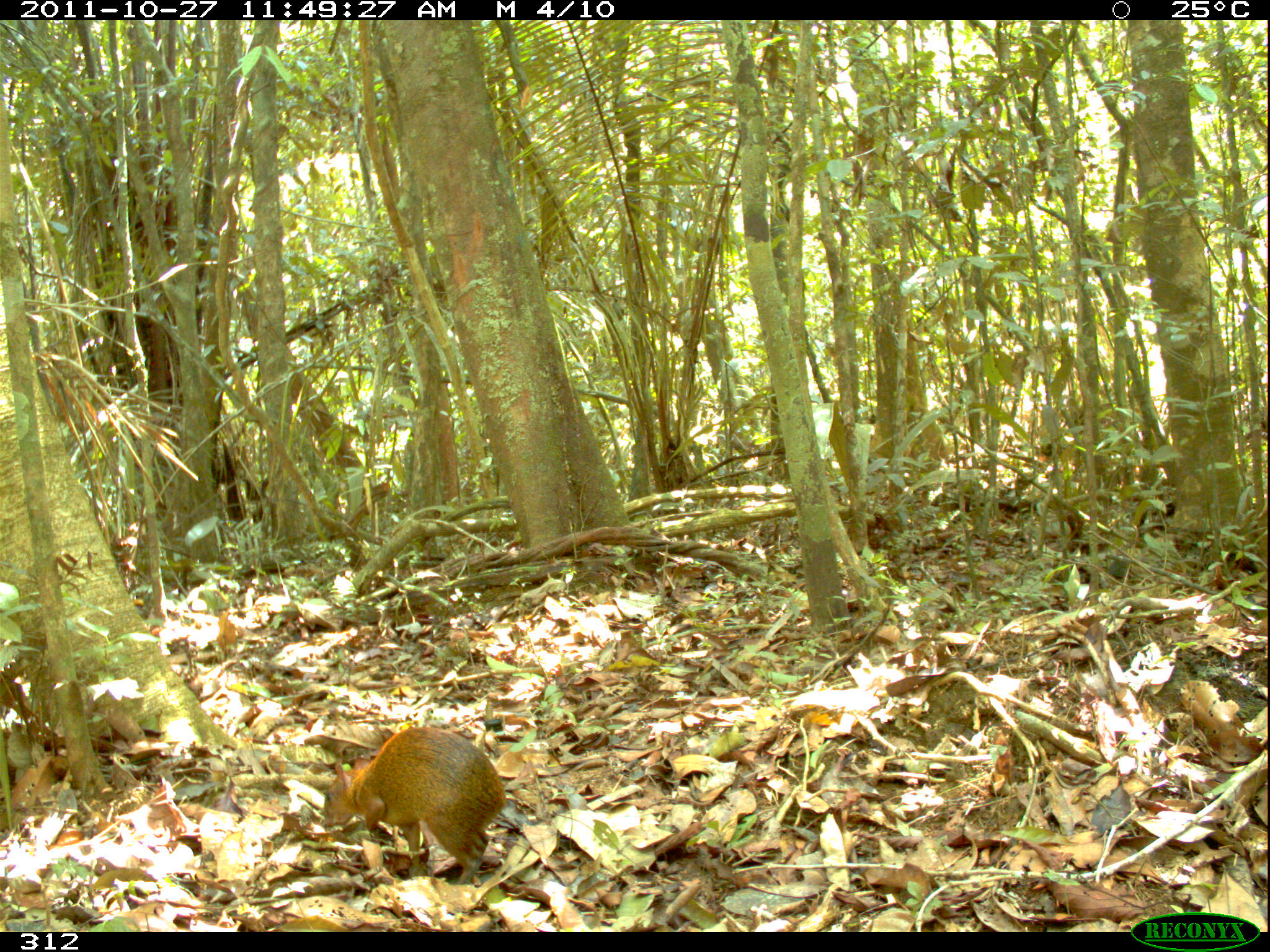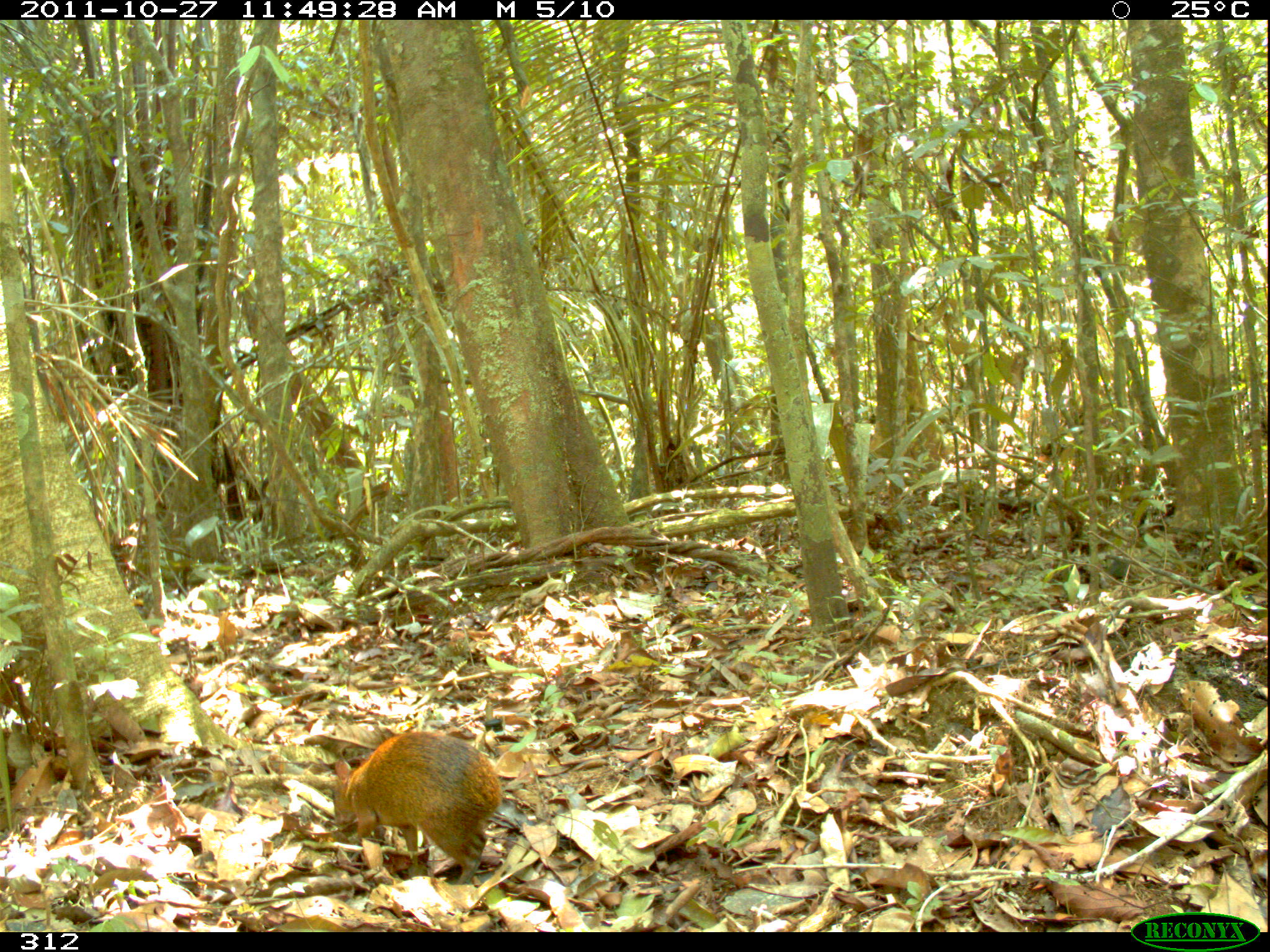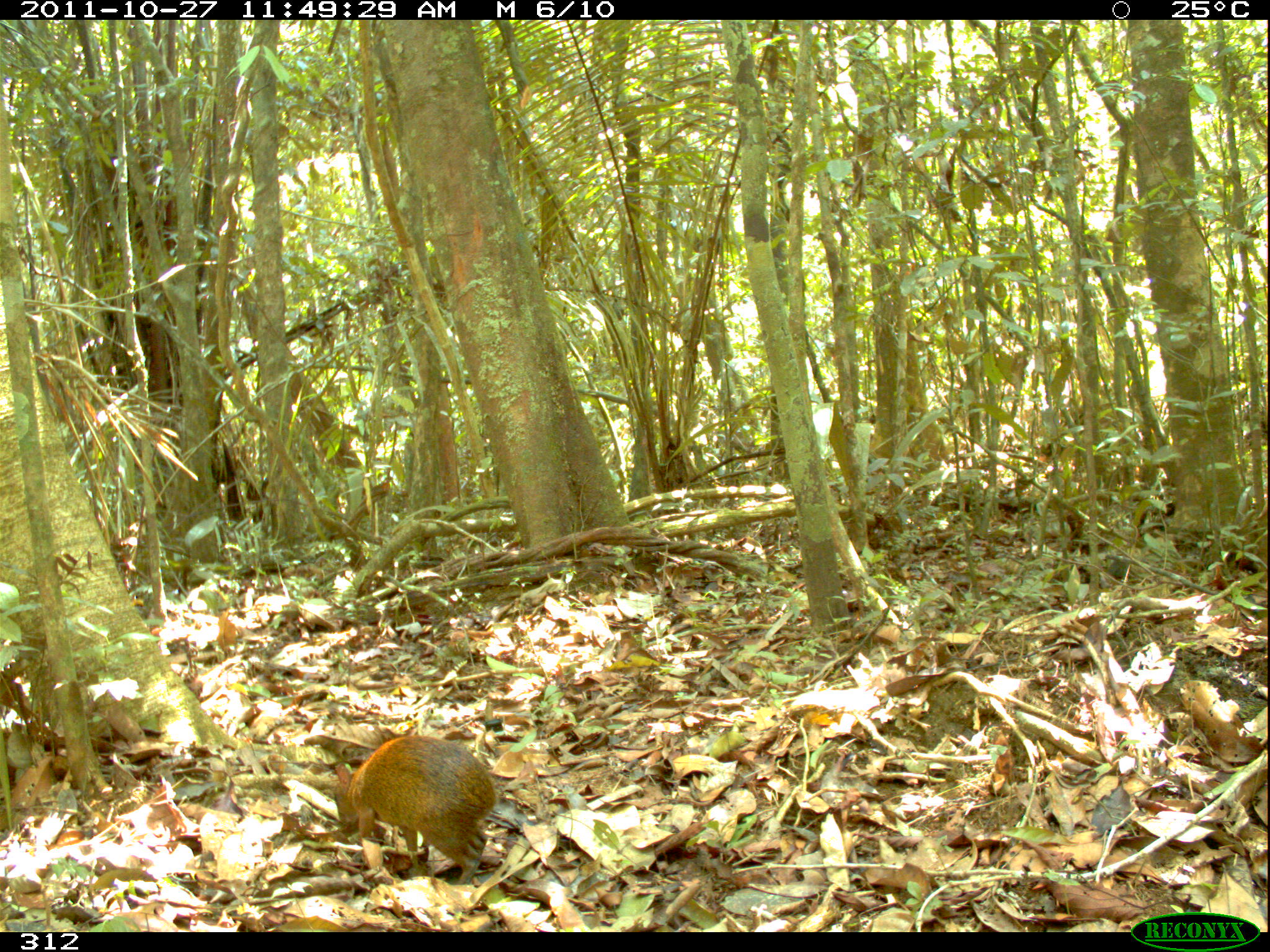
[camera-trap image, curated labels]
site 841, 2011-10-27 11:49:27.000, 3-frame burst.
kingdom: Animalia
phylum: Chordata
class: Mammalia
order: Rodentia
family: Dasyproctidae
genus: Dasyprocta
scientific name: Dasyprocta punctata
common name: central american agouti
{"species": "Dasyprocta punctata (central american agouti)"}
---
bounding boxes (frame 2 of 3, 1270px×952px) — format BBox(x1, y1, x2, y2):
dasyprocta punctata: BBox(330, 728, 505, 884)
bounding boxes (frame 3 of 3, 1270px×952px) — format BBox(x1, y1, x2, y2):
dasyprocta punctata: BBox(330, 729, 497, 884)